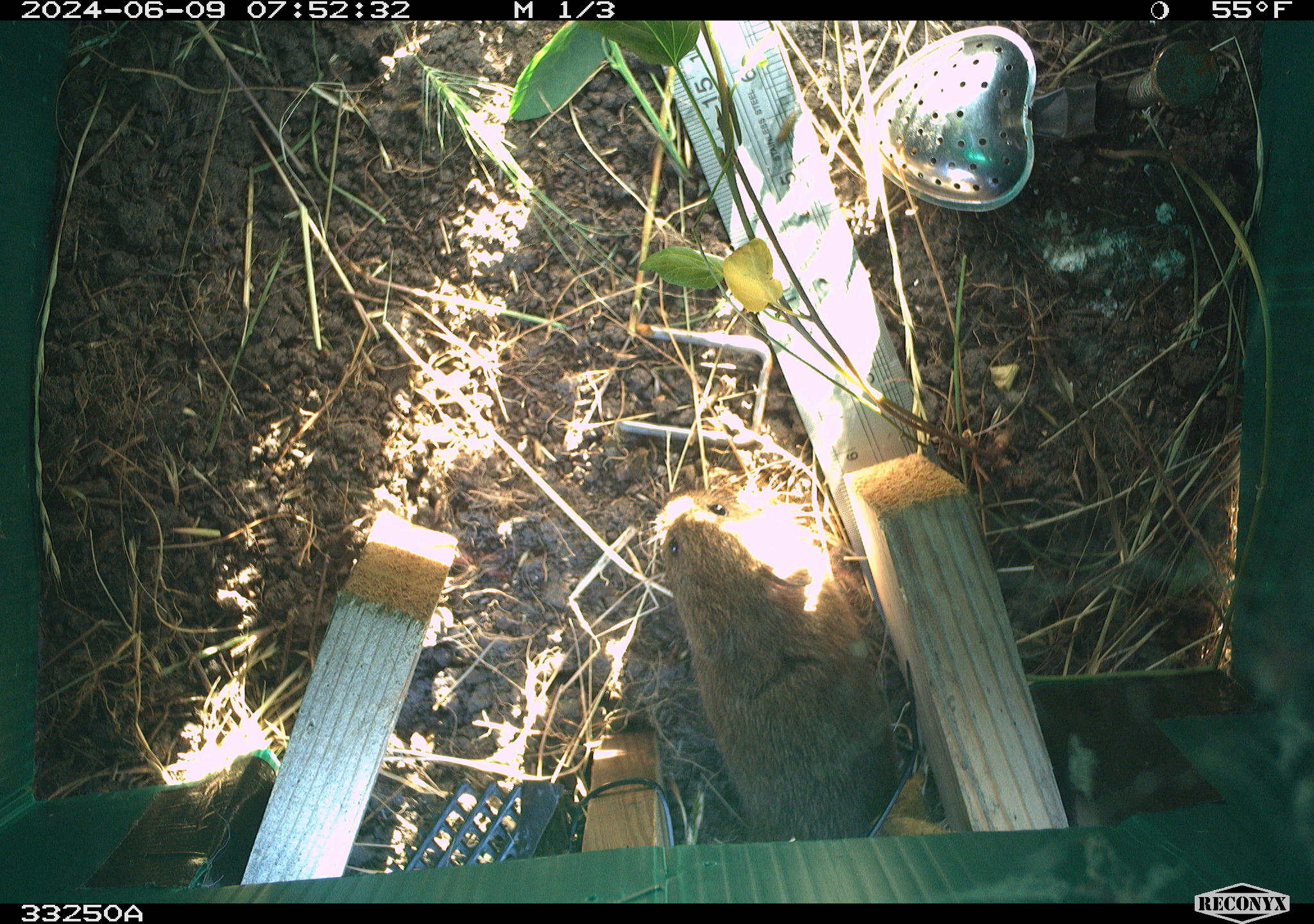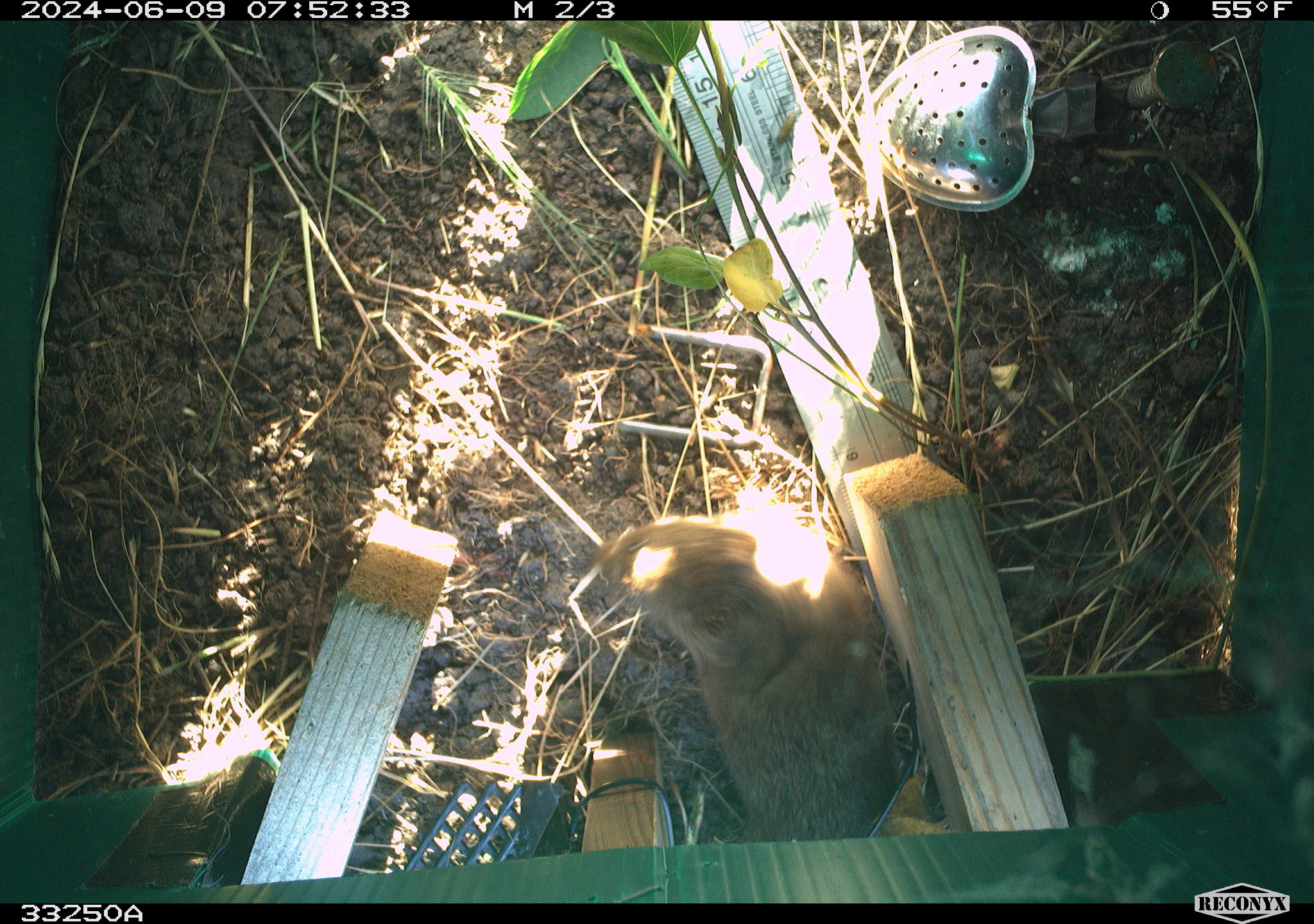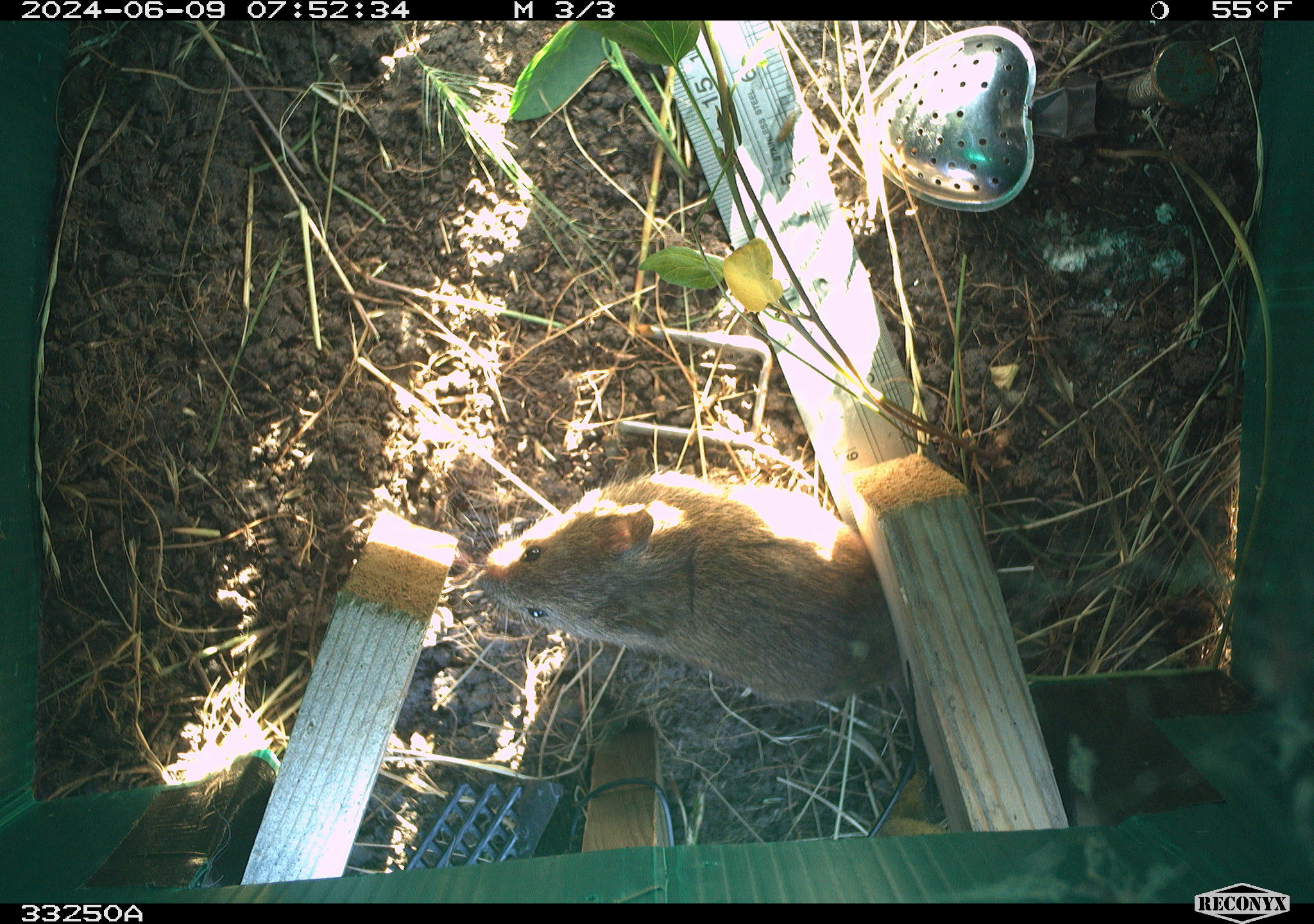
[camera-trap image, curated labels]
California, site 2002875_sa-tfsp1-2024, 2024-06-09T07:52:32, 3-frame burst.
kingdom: Animalia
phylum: Chordata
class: Mammalia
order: Rodentia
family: Cricetidae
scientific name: Arvicolinae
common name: voles, lemmings, and muskrats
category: arvicolinae subfamily